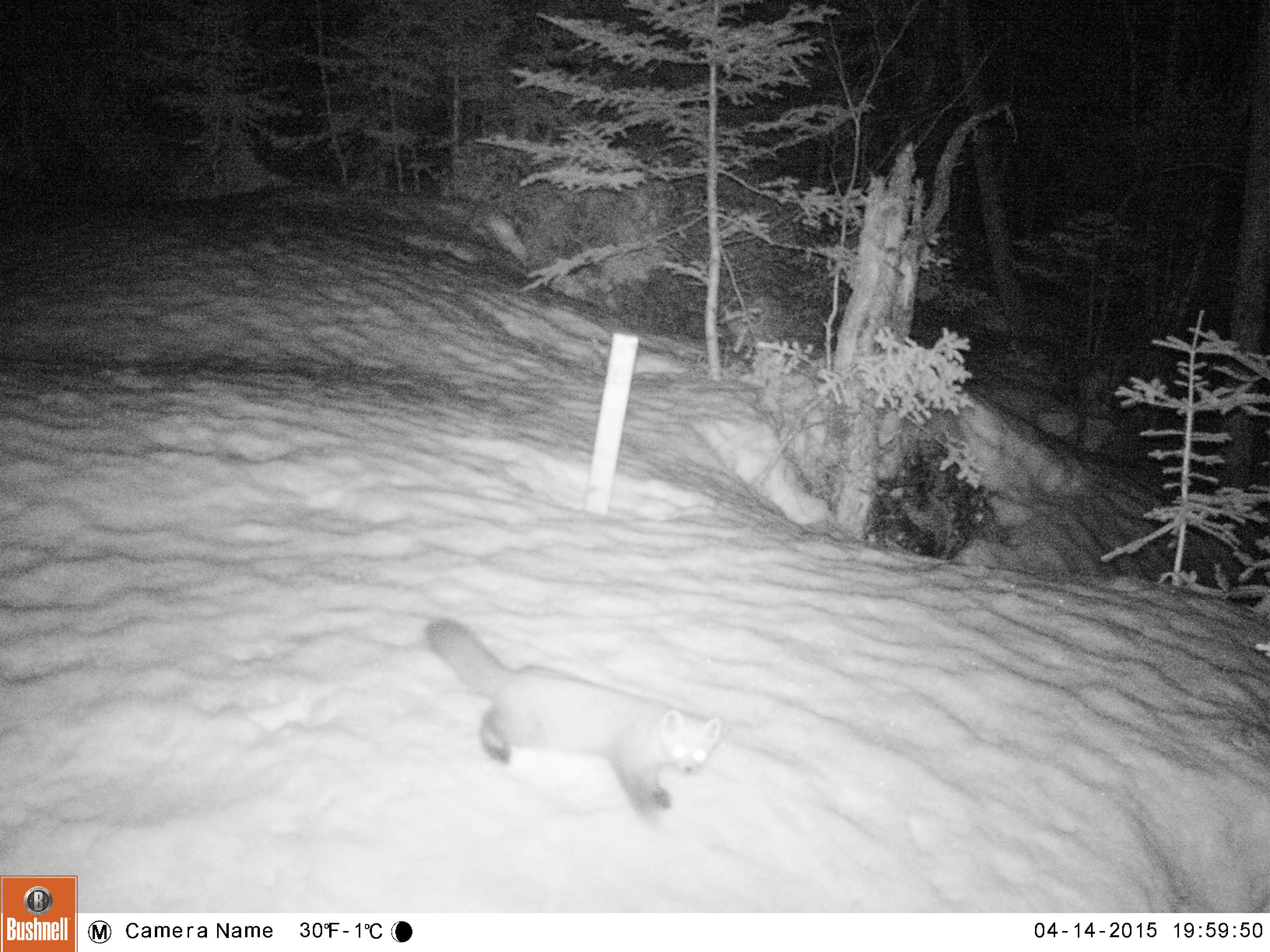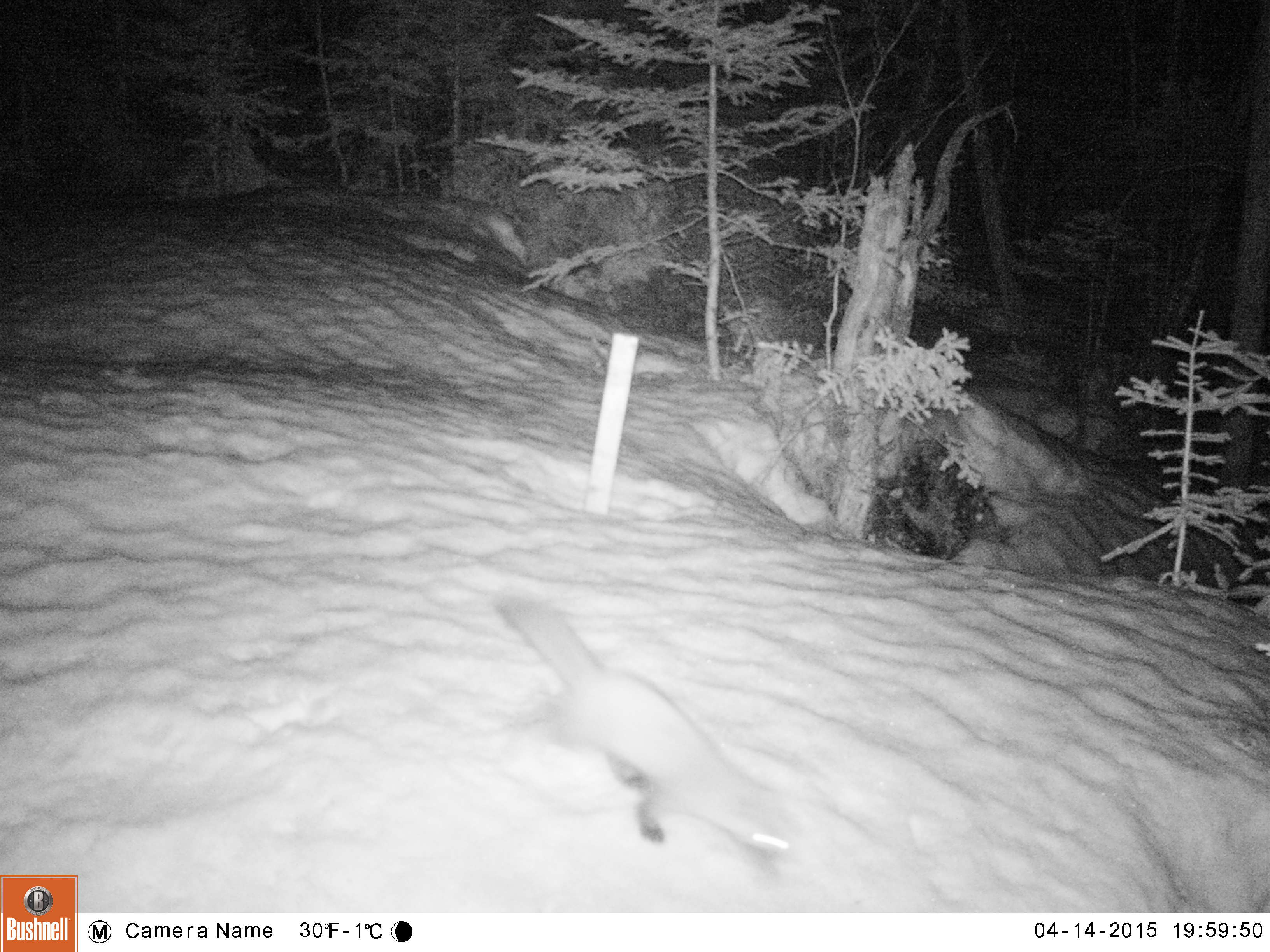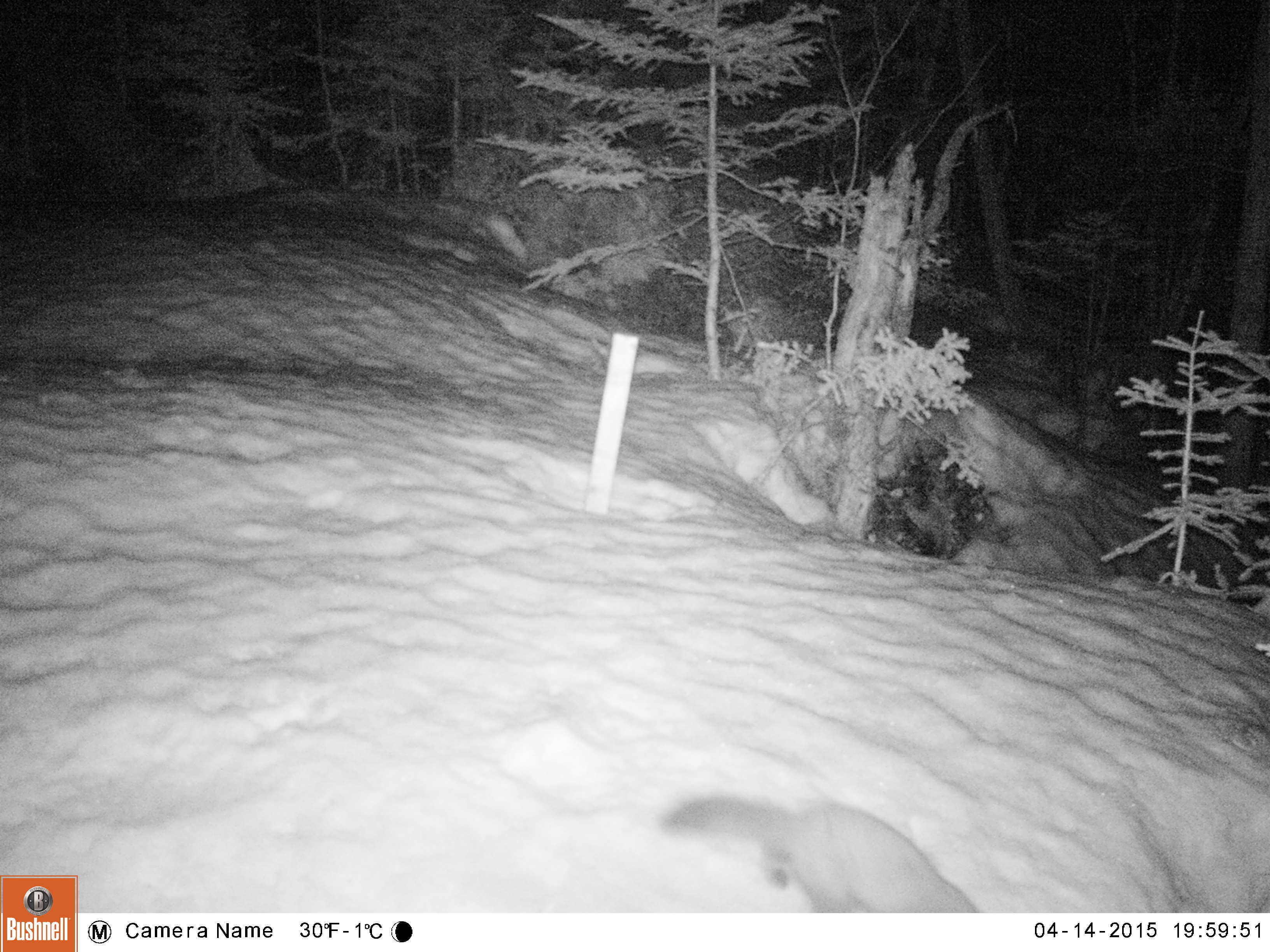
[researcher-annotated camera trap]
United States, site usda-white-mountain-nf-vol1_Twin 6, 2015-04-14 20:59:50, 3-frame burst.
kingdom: Animalia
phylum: Chordata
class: Mammalia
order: Carnivora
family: Mustelidae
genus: Martes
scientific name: Martes americana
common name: american marten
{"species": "american marten (Martes americana)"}